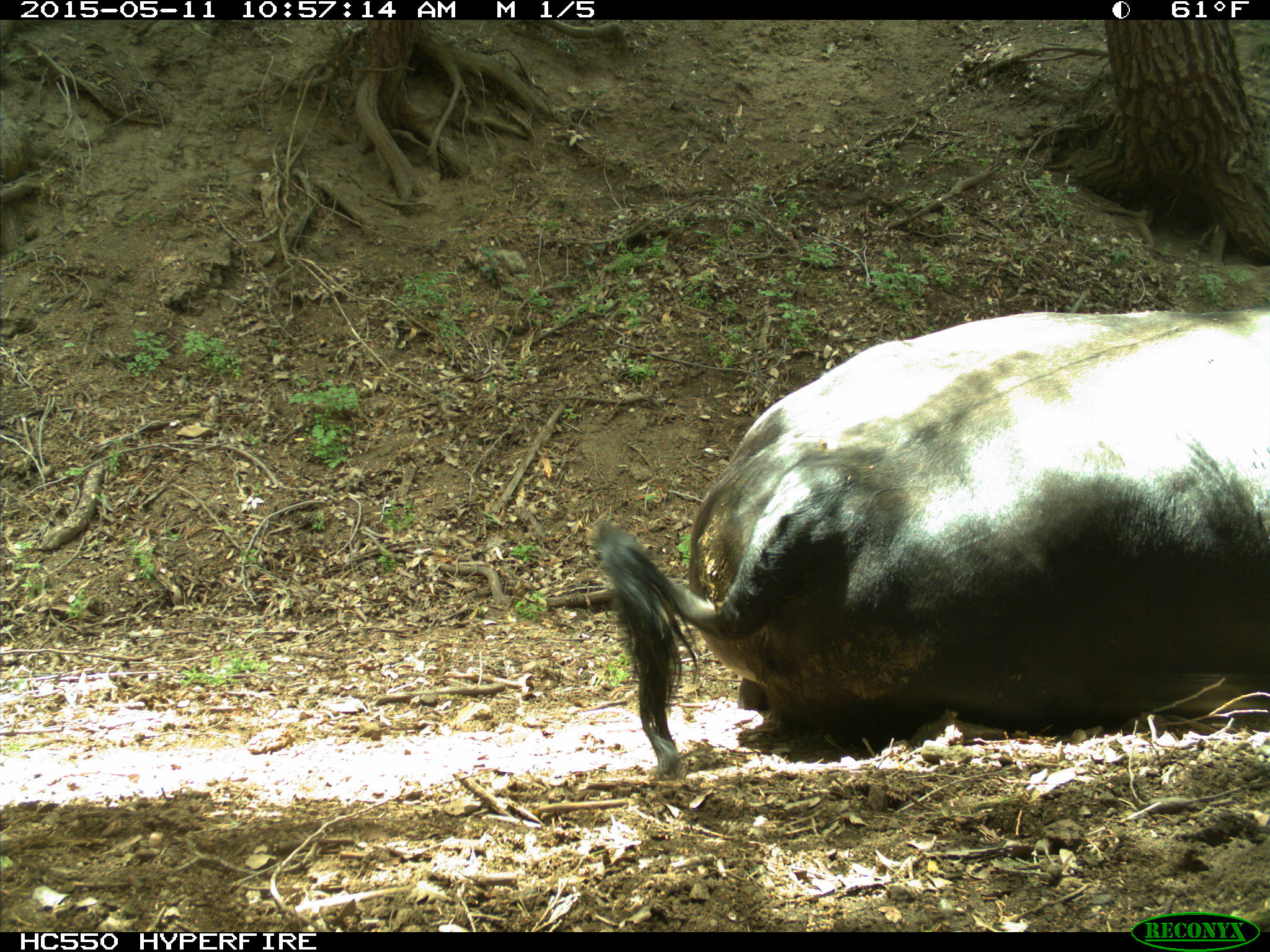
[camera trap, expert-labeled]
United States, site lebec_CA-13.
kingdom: Animalia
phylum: Chordata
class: Mammalia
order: Artiodactyla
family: Bovidae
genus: Bos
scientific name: Bos taurus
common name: domestic cow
Bos taurus (domestic cow).